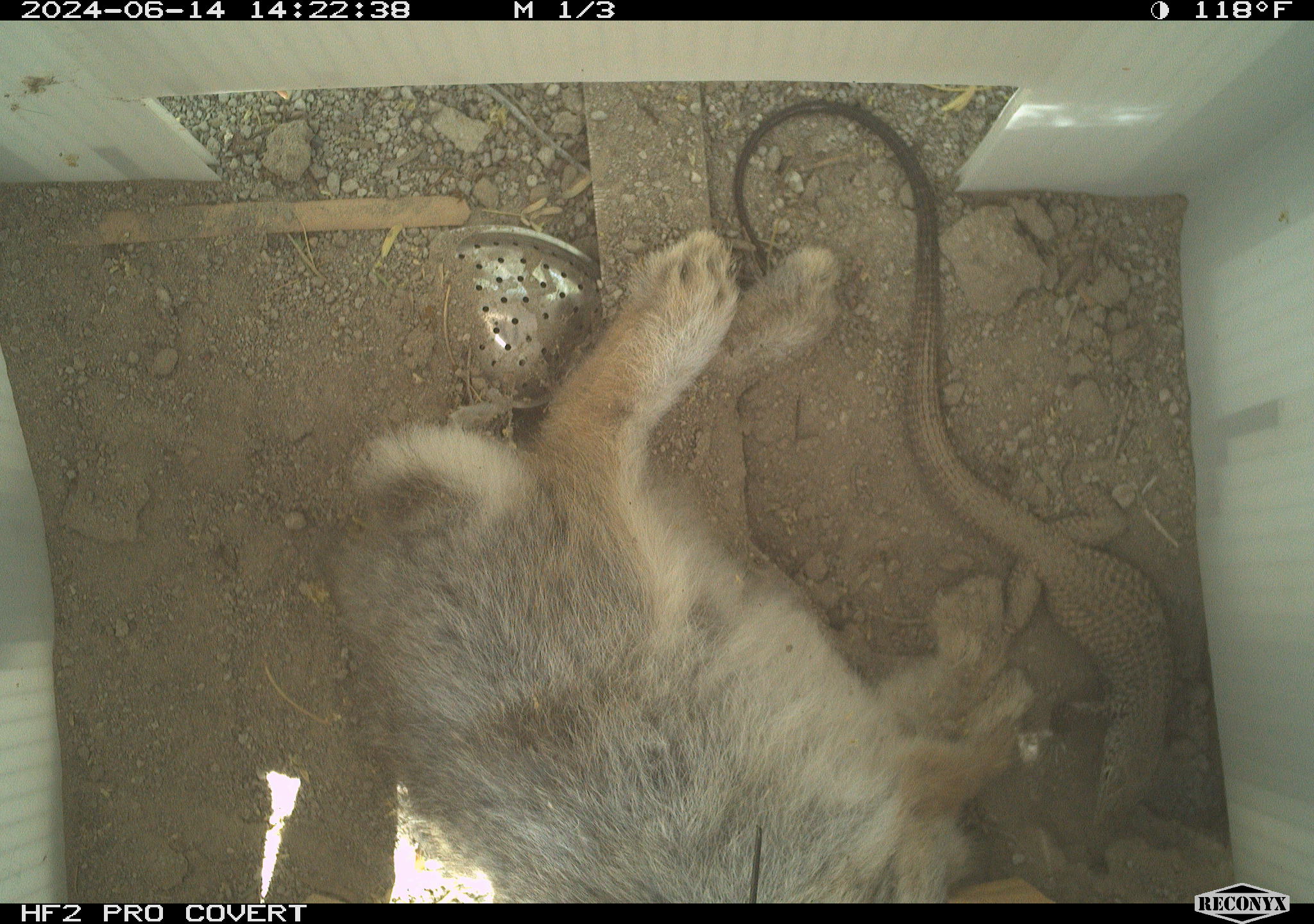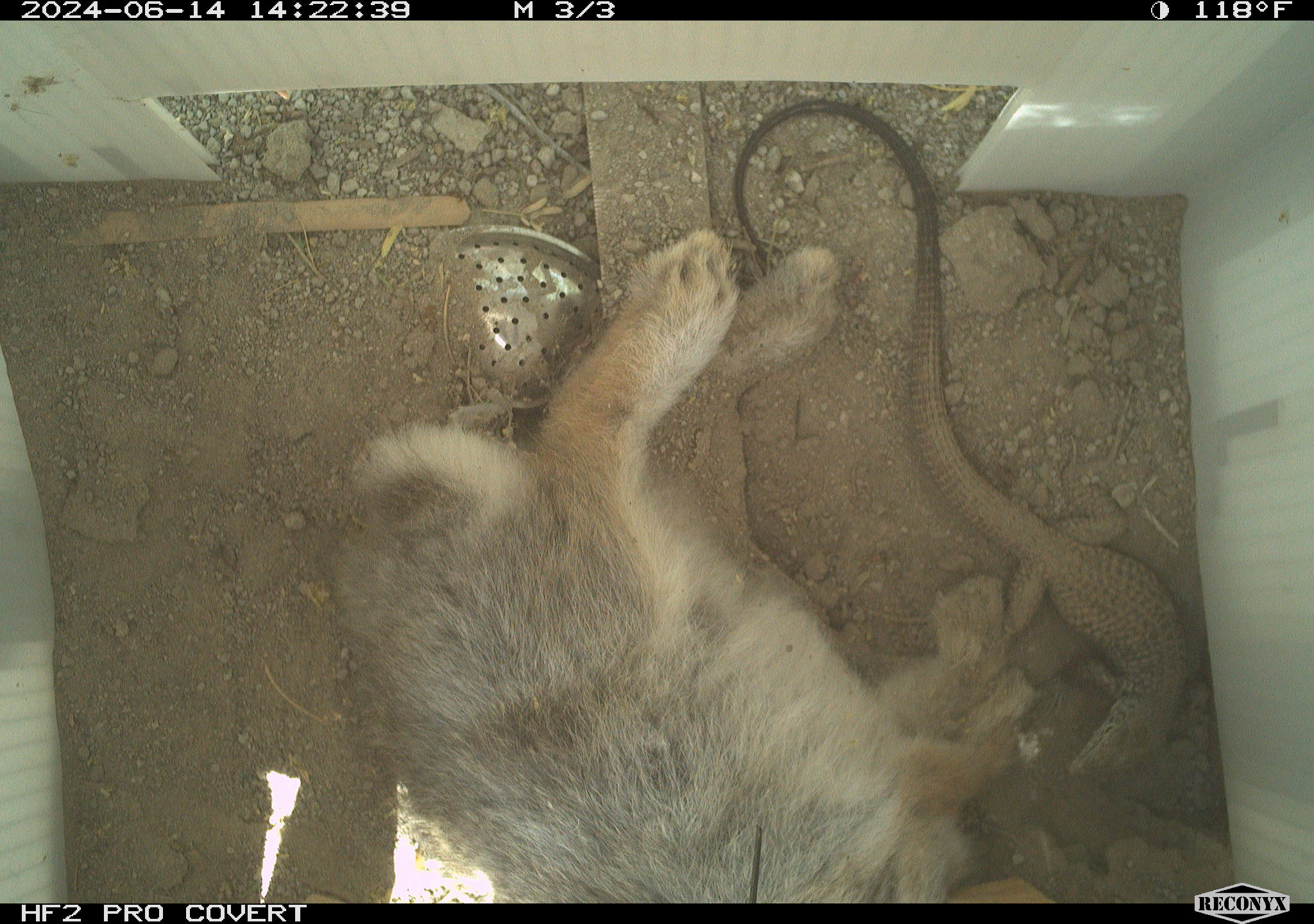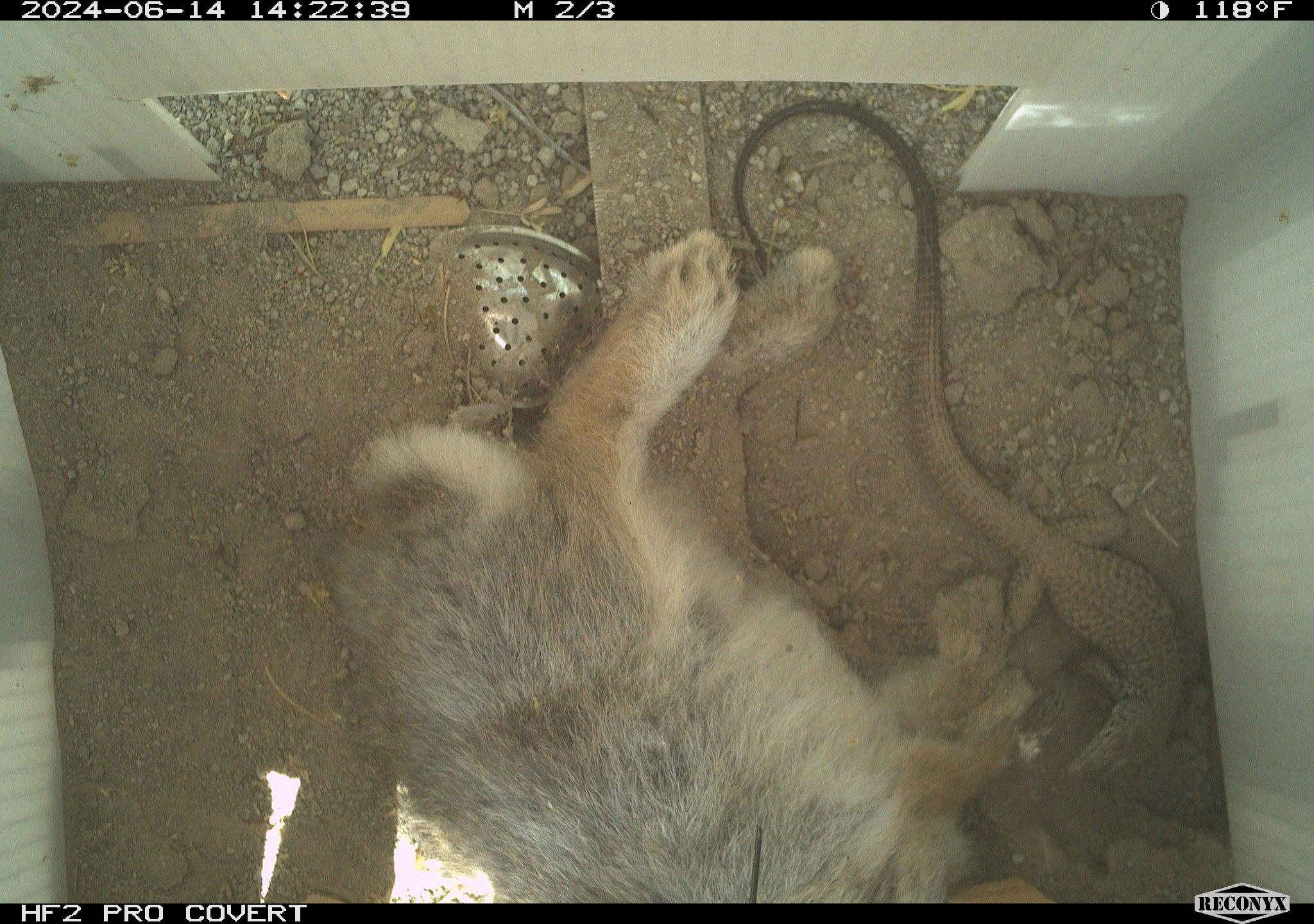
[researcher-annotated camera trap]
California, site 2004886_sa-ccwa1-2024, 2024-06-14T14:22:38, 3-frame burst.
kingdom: Animalia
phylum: Chordata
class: Mammalia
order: Lagomorpha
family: Leporidae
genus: Sylvilagus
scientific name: Sylvilagus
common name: cottontail rabbits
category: sylvilagus species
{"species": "sylvilagus species (cottontail rabbits) (Sylvilagus)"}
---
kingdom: Animalia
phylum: Chordata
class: Reptilia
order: Squamata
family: Teiidae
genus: Aspidoscelis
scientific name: Aspidoscelis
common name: whiptail lizards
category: aspidoscelis species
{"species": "aspidoscelis species (whiptail lizards) (Aspidoscelis)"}